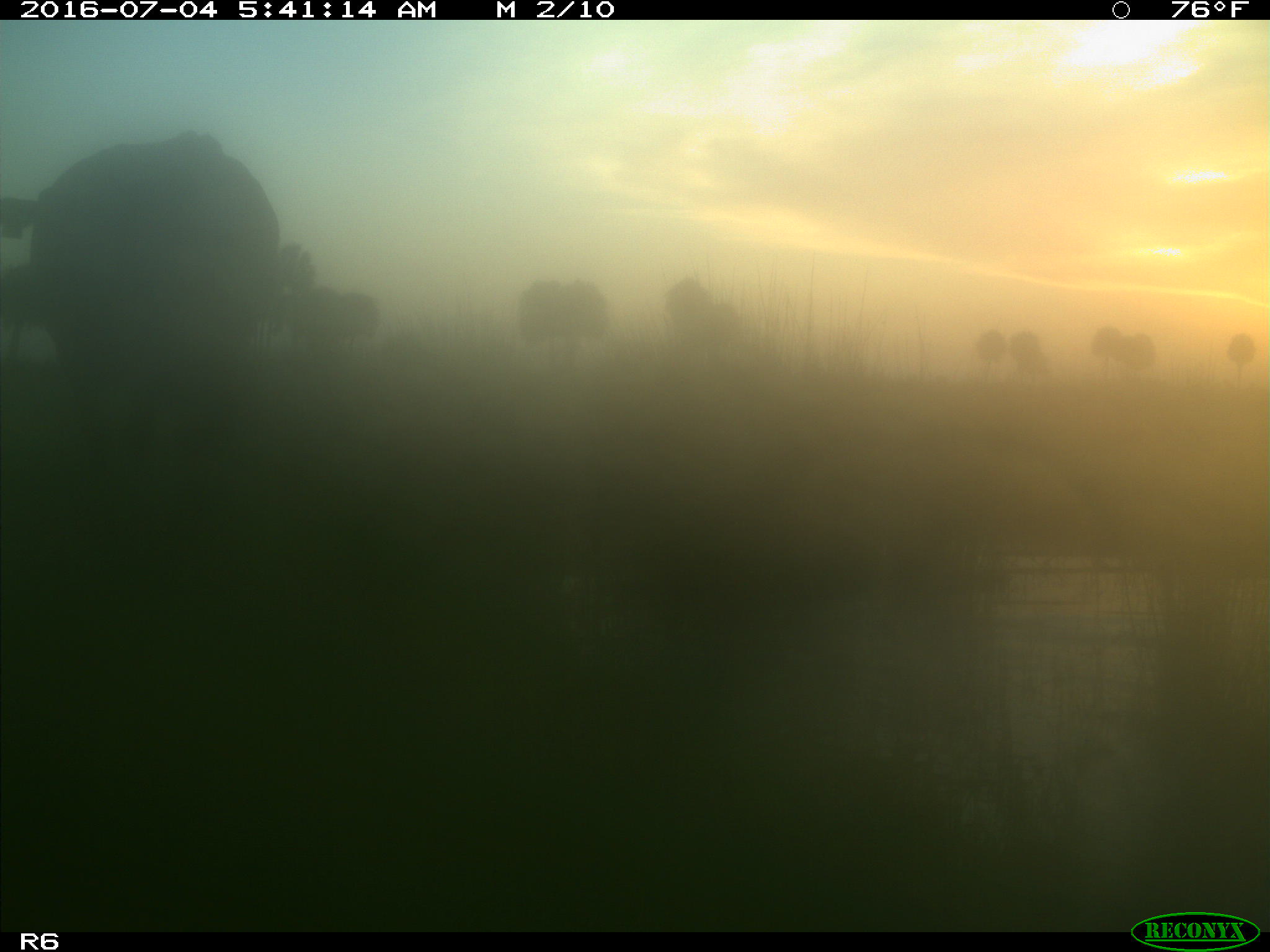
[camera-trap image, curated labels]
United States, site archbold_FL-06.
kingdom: Animalia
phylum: Chordata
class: Mammalia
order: Artiodactyla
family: Bovidae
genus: Bos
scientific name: Bos taurus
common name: domestic cow